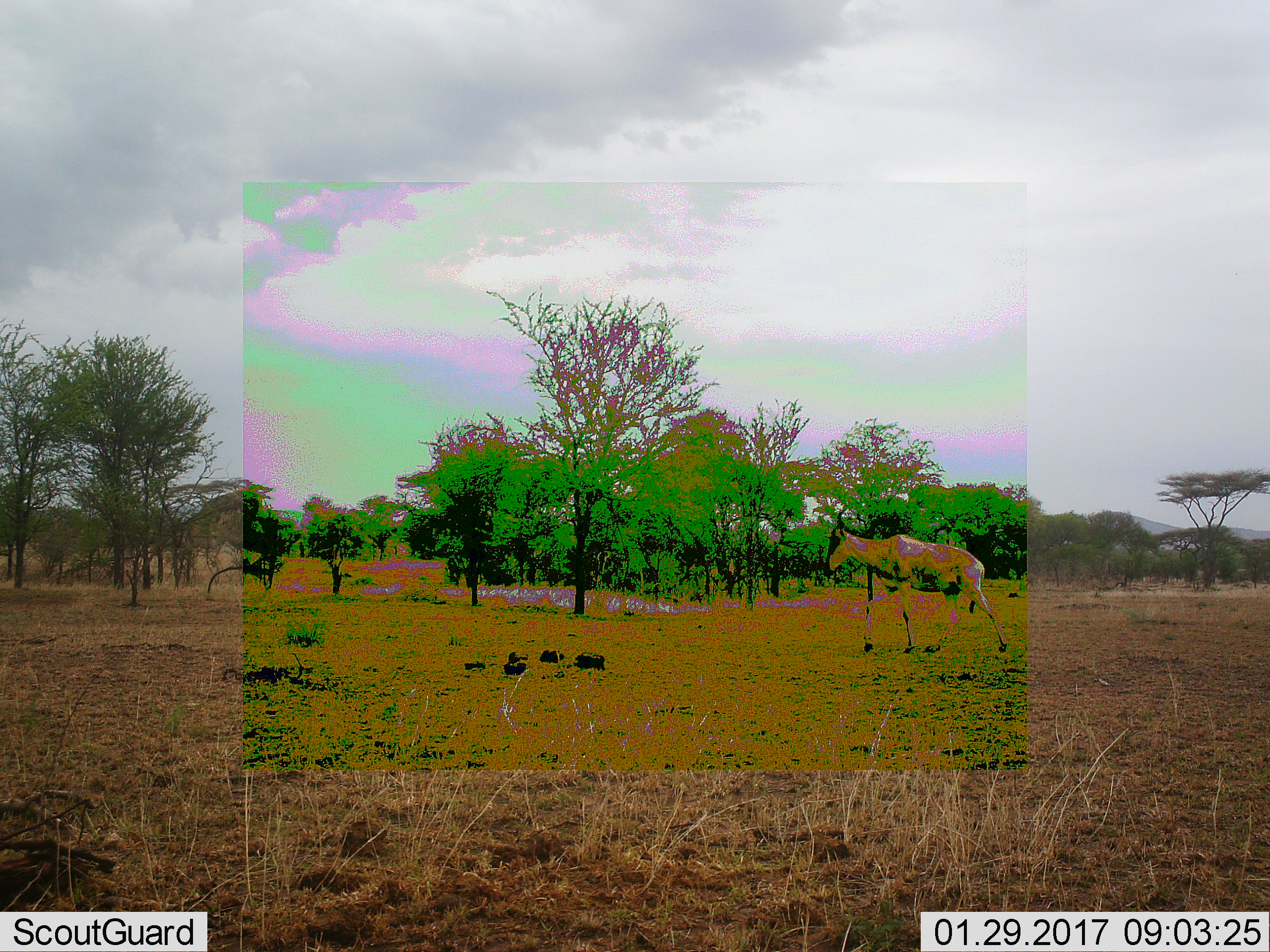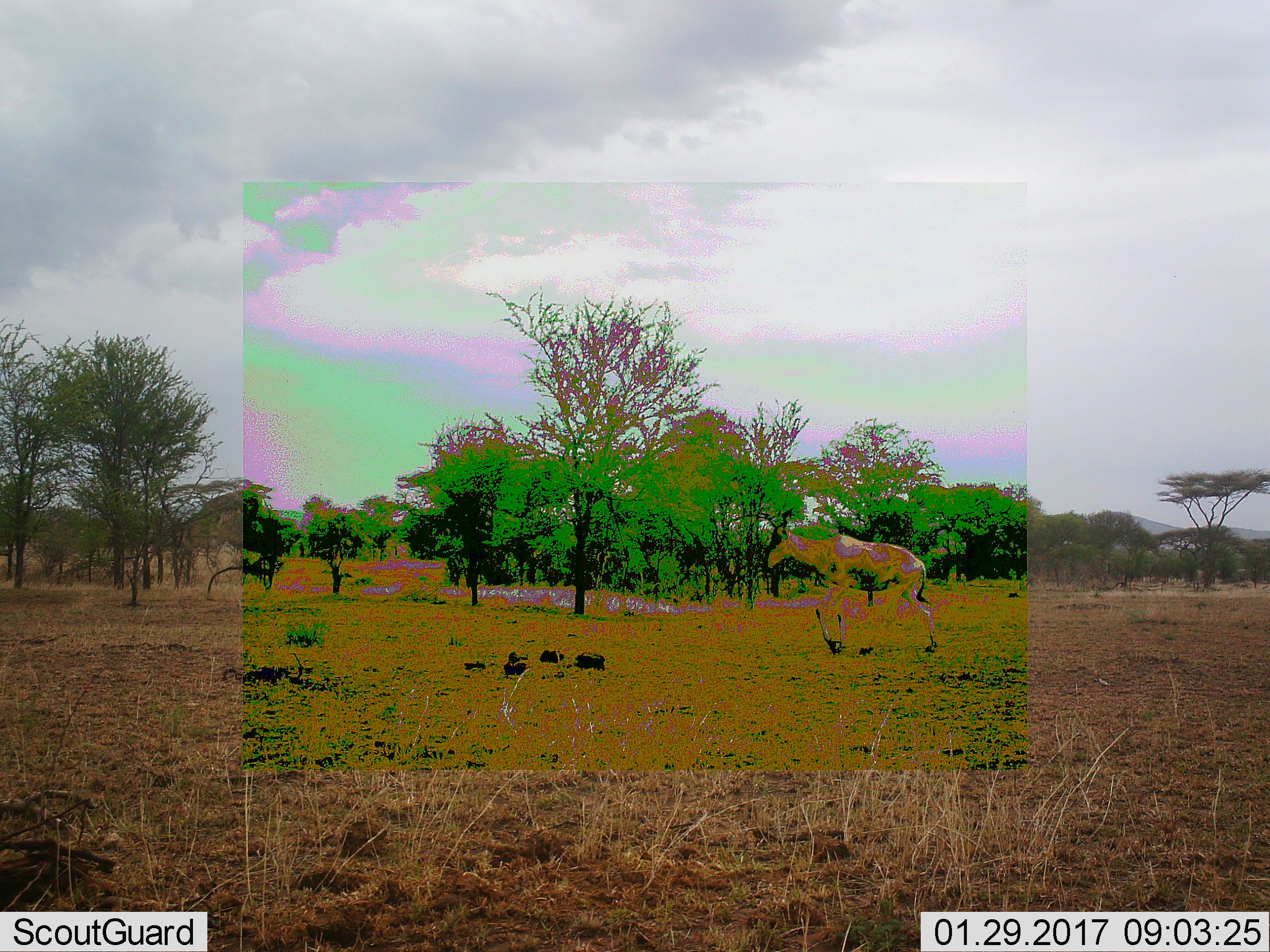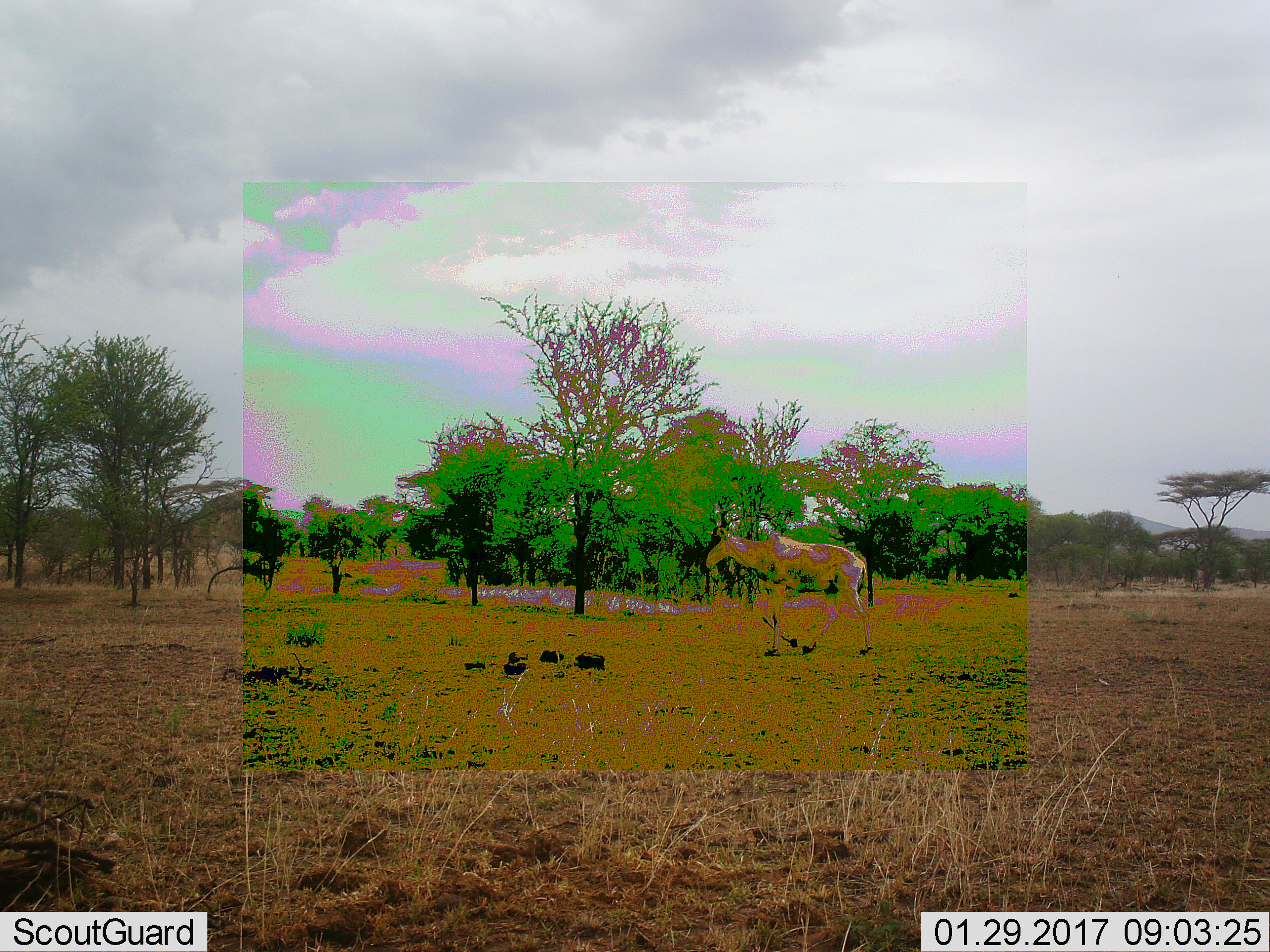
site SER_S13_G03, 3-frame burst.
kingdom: Animalia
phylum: Chordata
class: Mammalia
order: Artiodactyla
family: Bovidae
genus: Alcelaphus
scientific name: Alcelaphus buselaphus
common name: hartebeest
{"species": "hartebeest (Alcelaphus buselaphus)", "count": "1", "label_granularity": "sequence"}